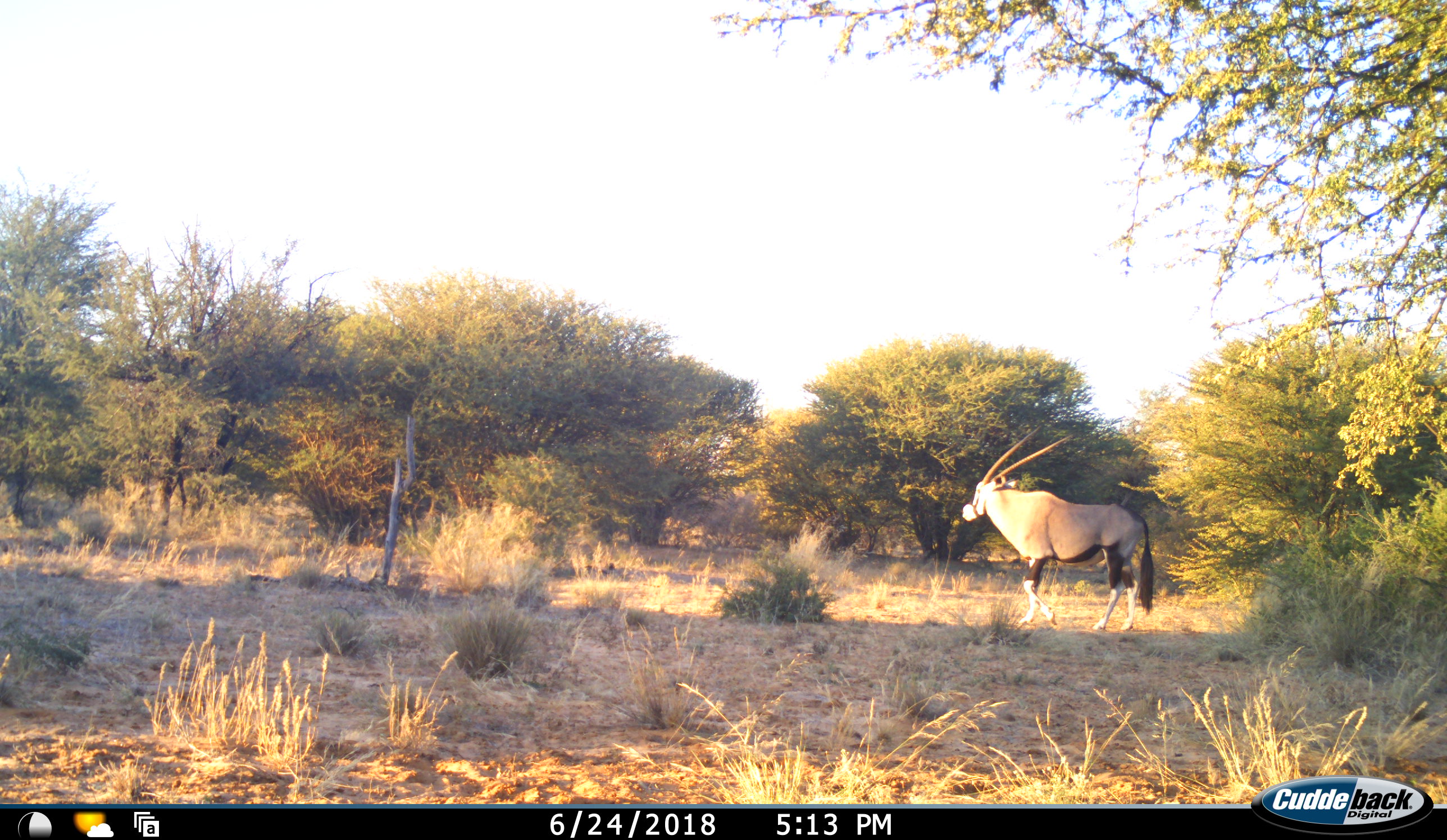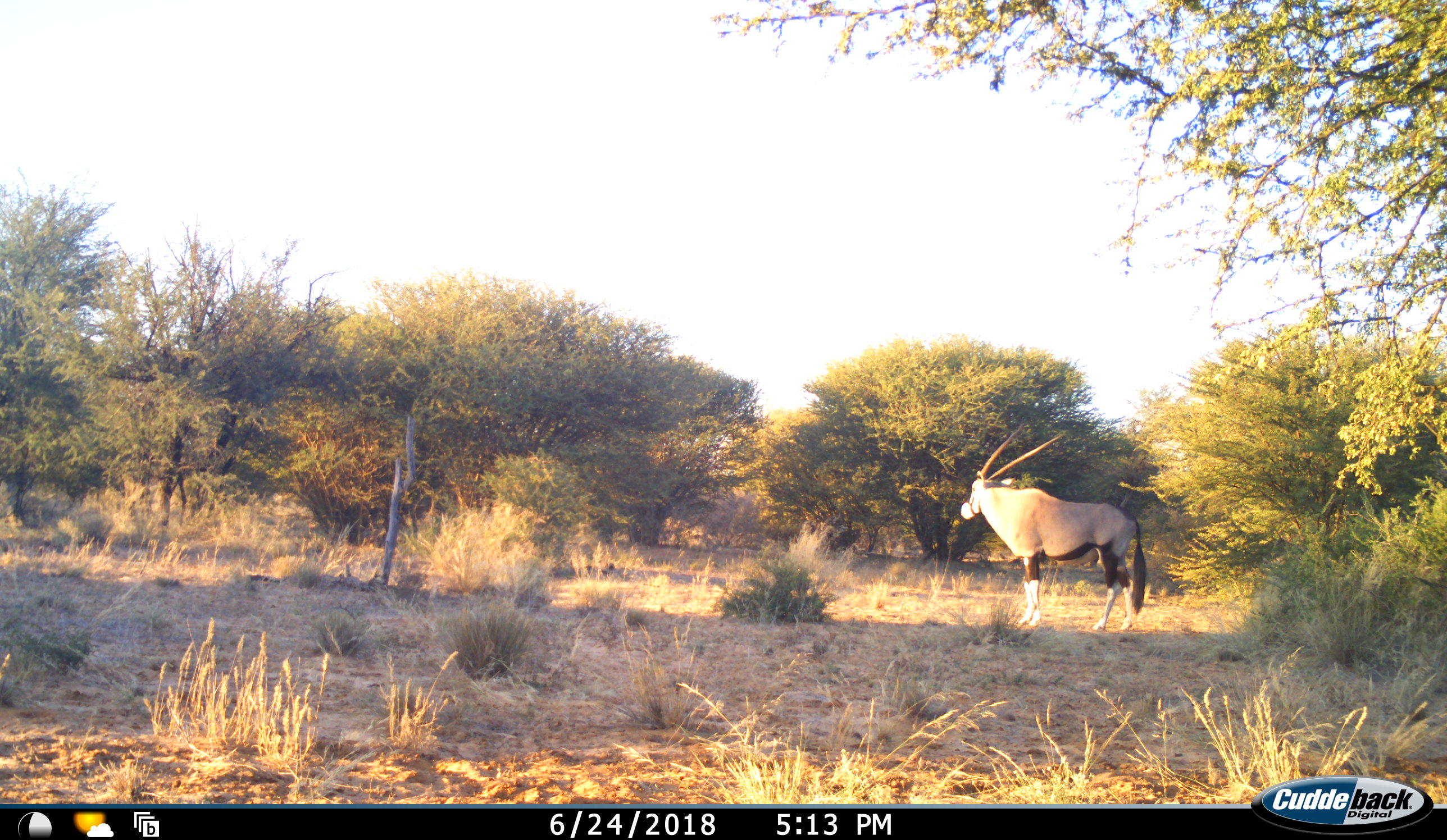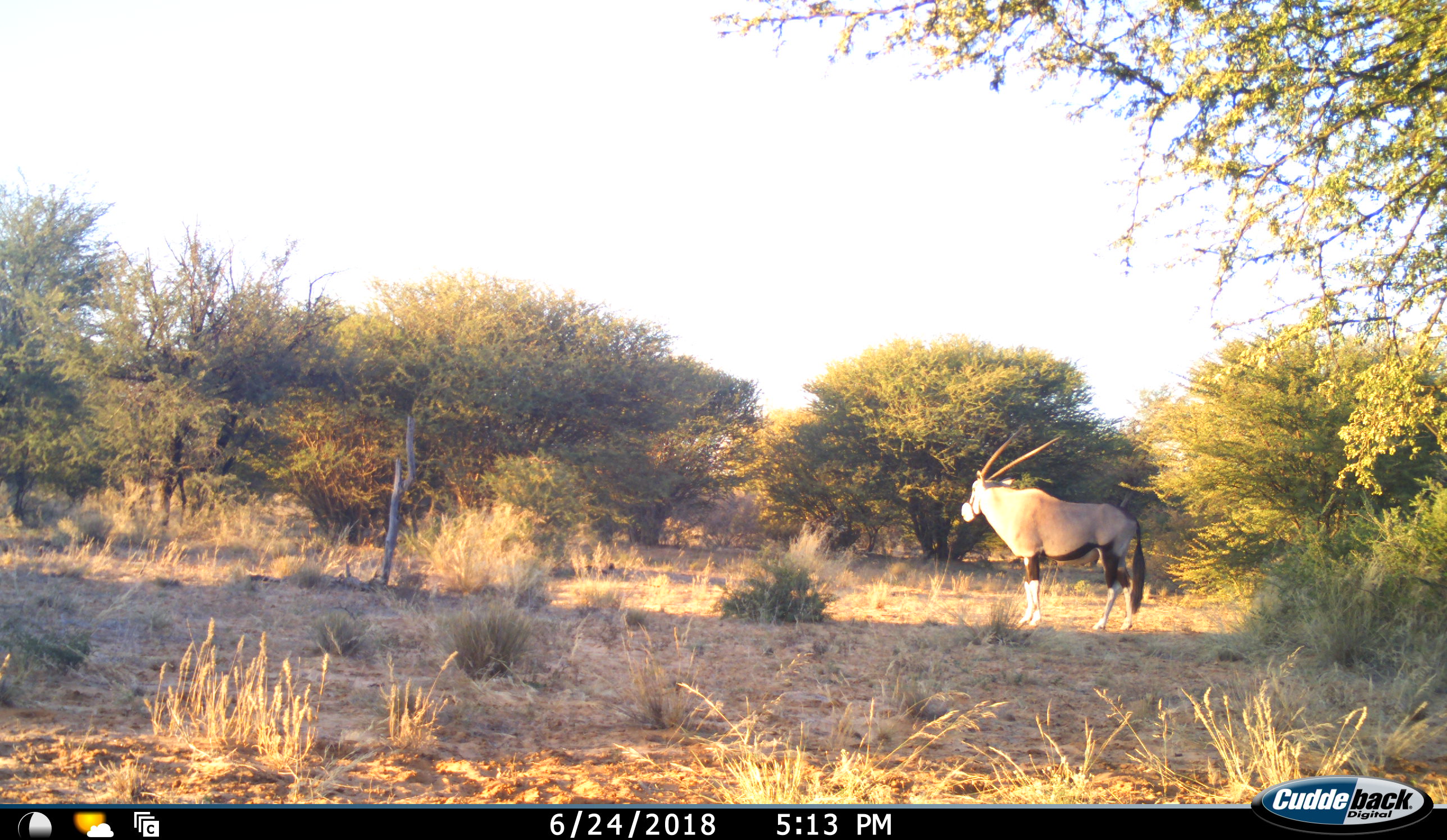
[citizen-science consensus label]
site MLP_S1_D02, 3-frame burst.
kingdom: Animalia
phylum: Chordata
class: Mammalia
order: Artiodactyla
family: Bovidae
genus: Oryx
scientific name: Oryx gazella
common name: gemsbok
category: oryx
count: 1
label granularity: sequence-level